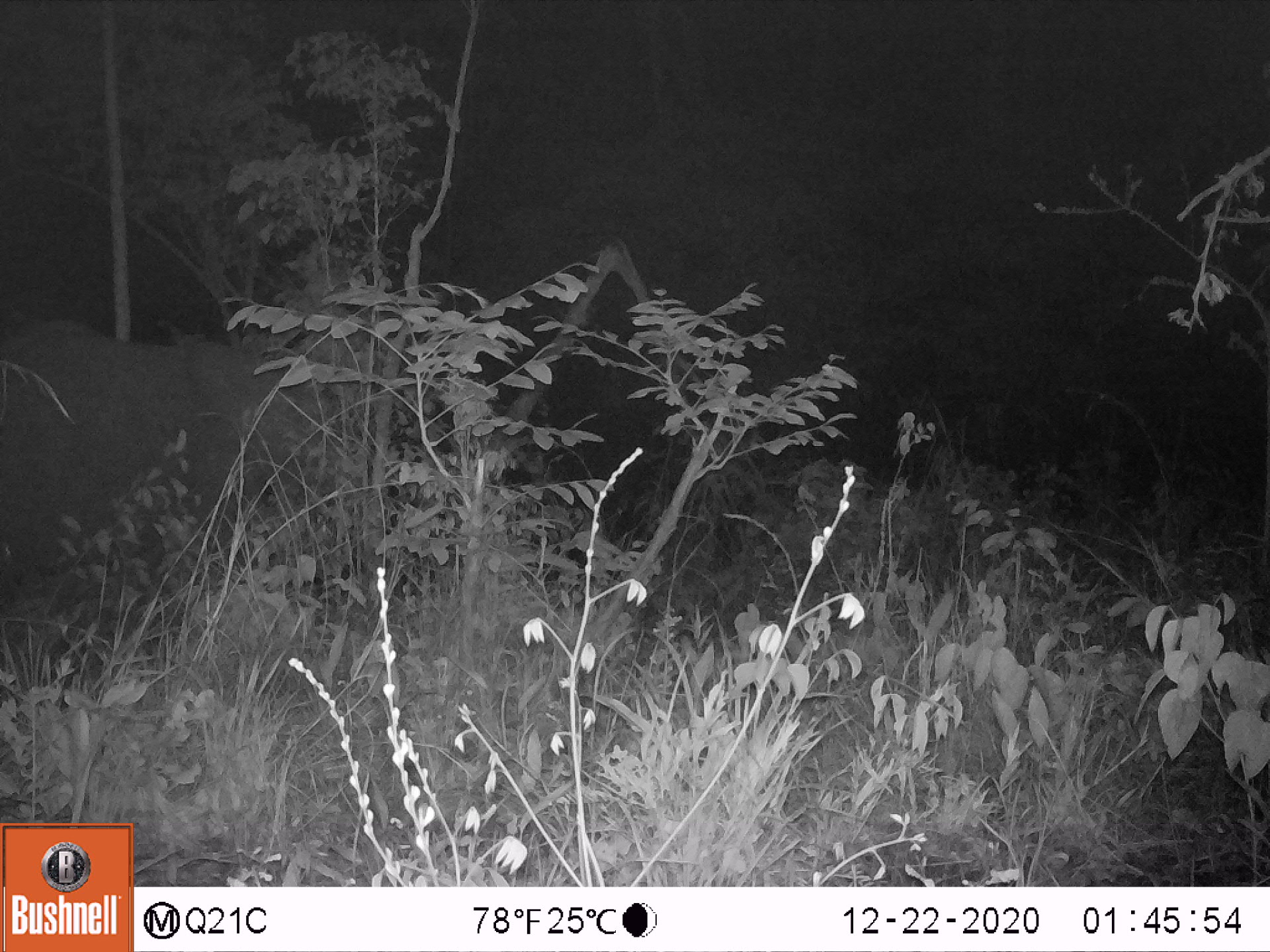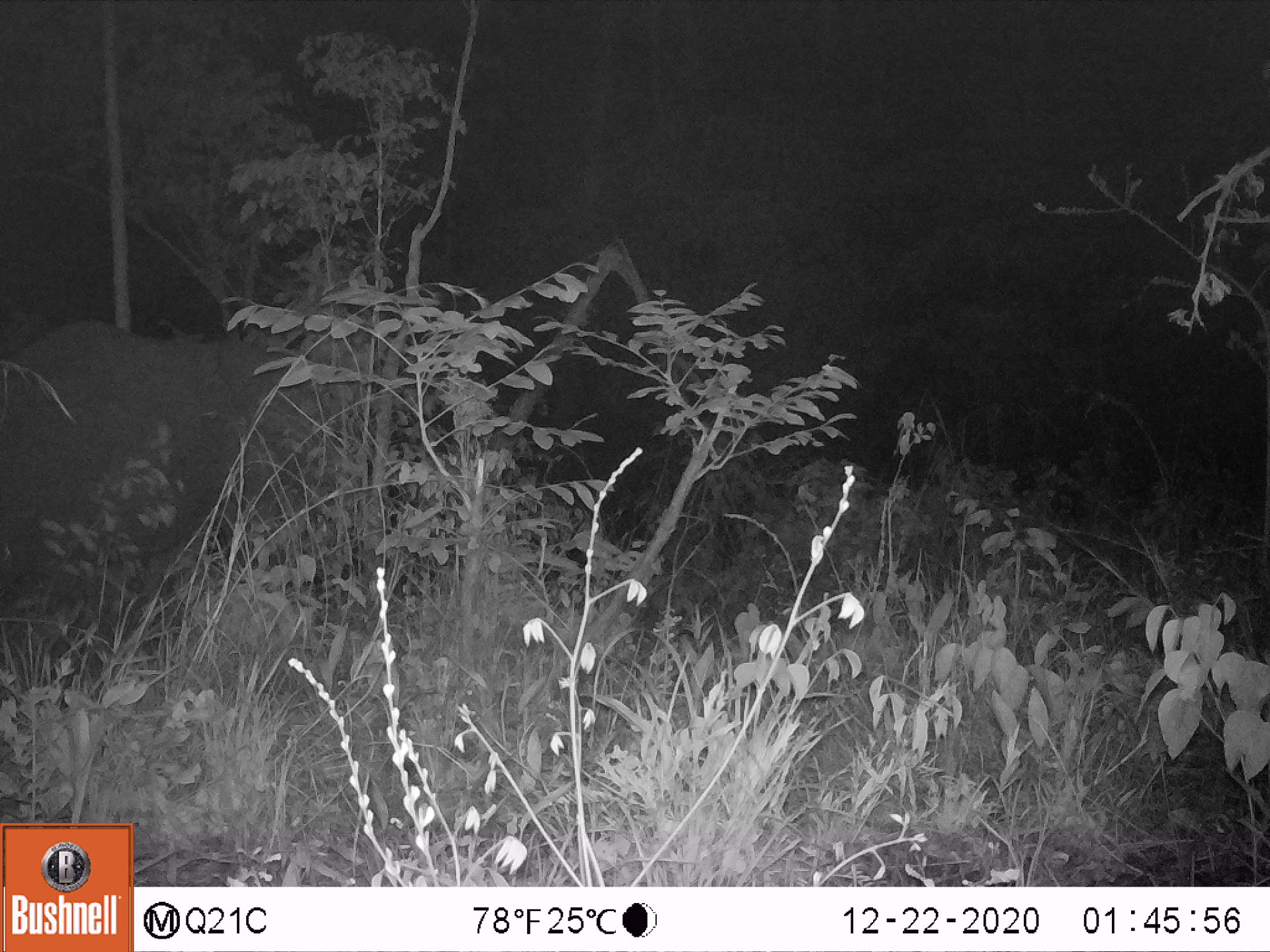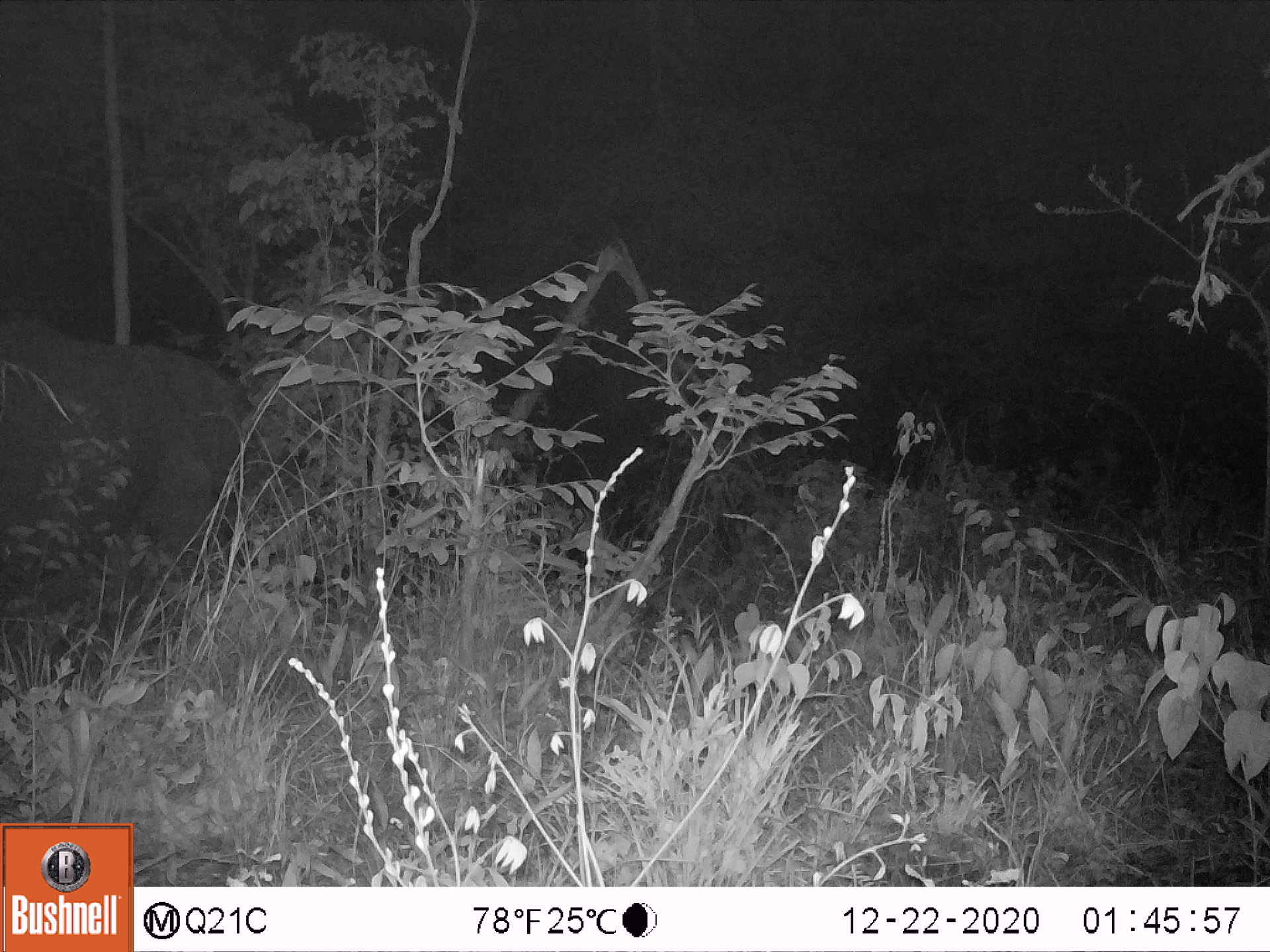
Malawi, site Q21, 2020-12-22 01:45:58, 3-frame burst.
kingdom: Animalia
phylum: Chordata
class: Mammalia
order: Proboscidea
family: Elephantidae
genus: Loxodonta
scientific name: Loxodonta africana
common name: african savanna elephant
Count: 1.